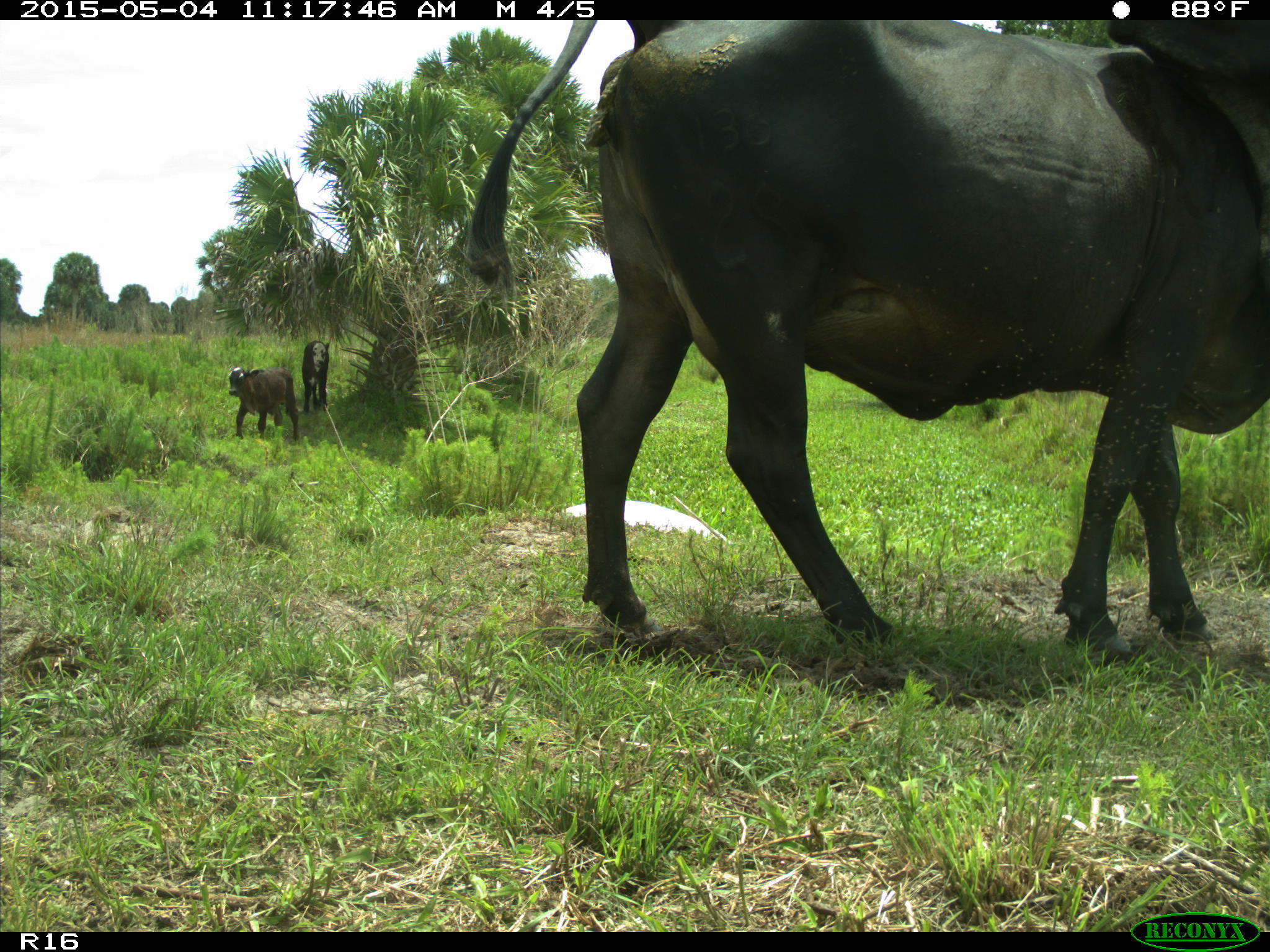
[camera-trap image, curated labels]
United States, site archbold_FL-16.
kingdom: Animalia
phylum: Chordata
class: Mammalia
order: Artiodactyla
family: Bovidae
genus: Bos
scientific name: Bos taurus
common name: domestic cow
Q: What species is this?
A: Bos taurus (domestic cow).